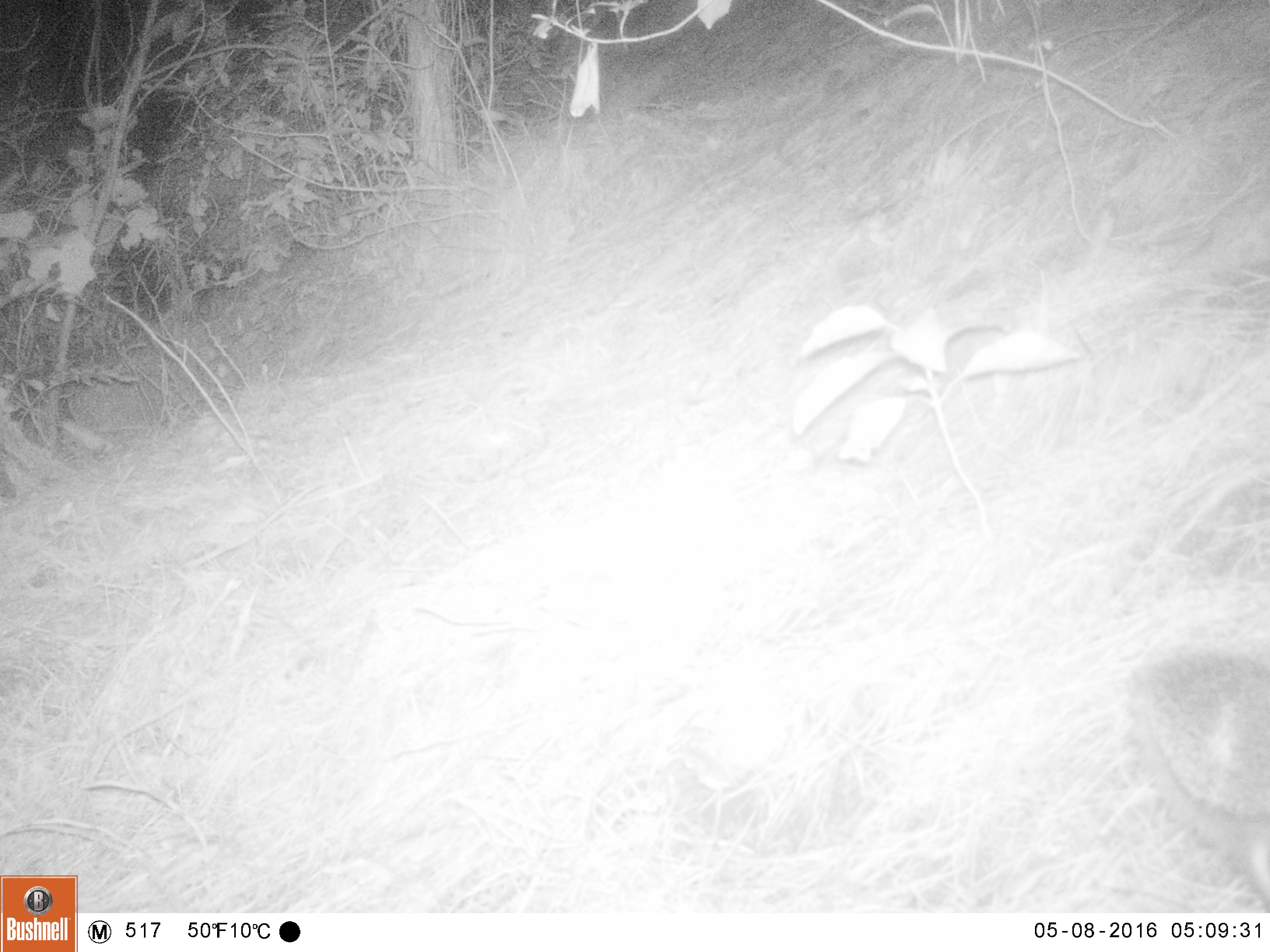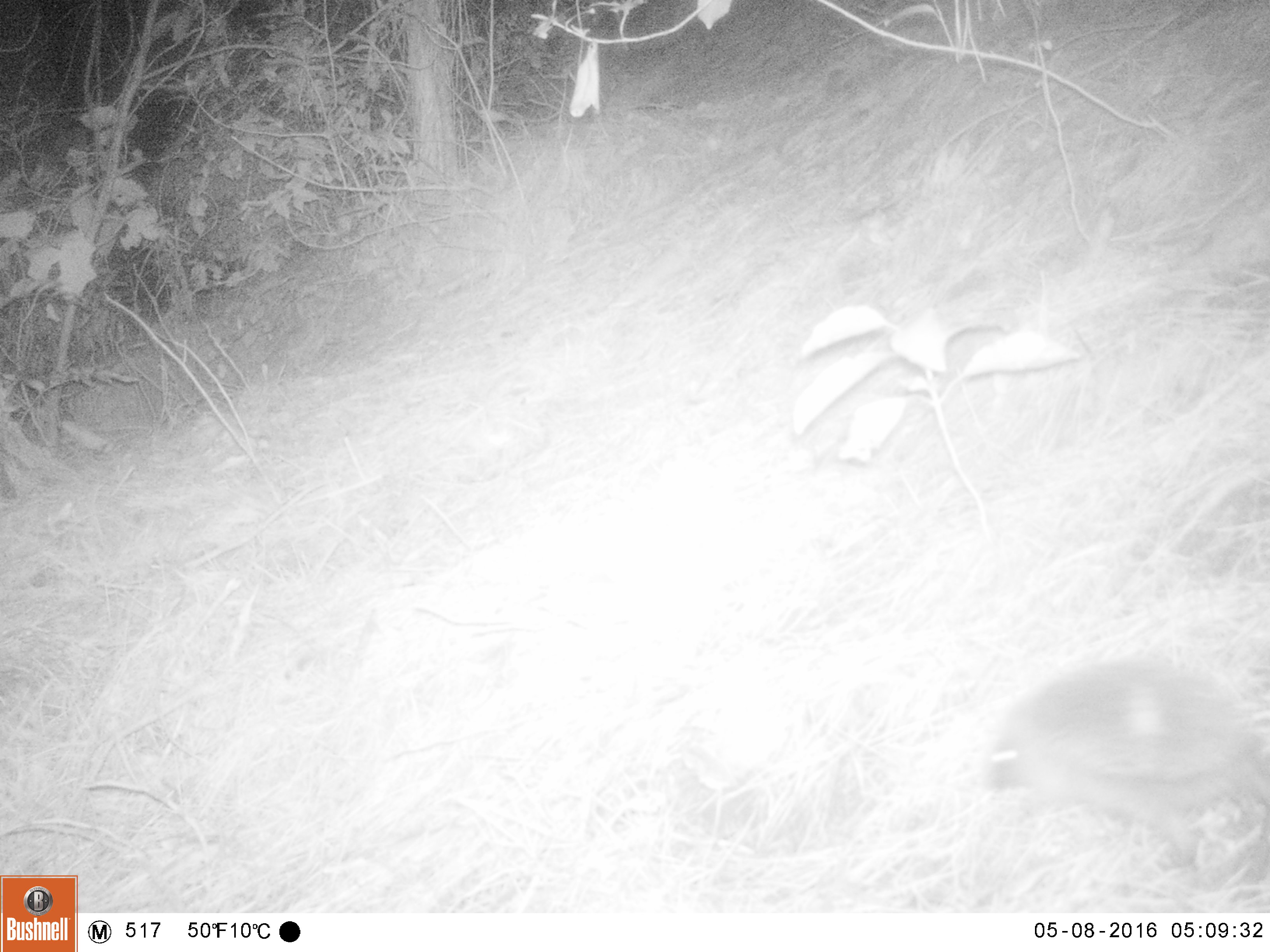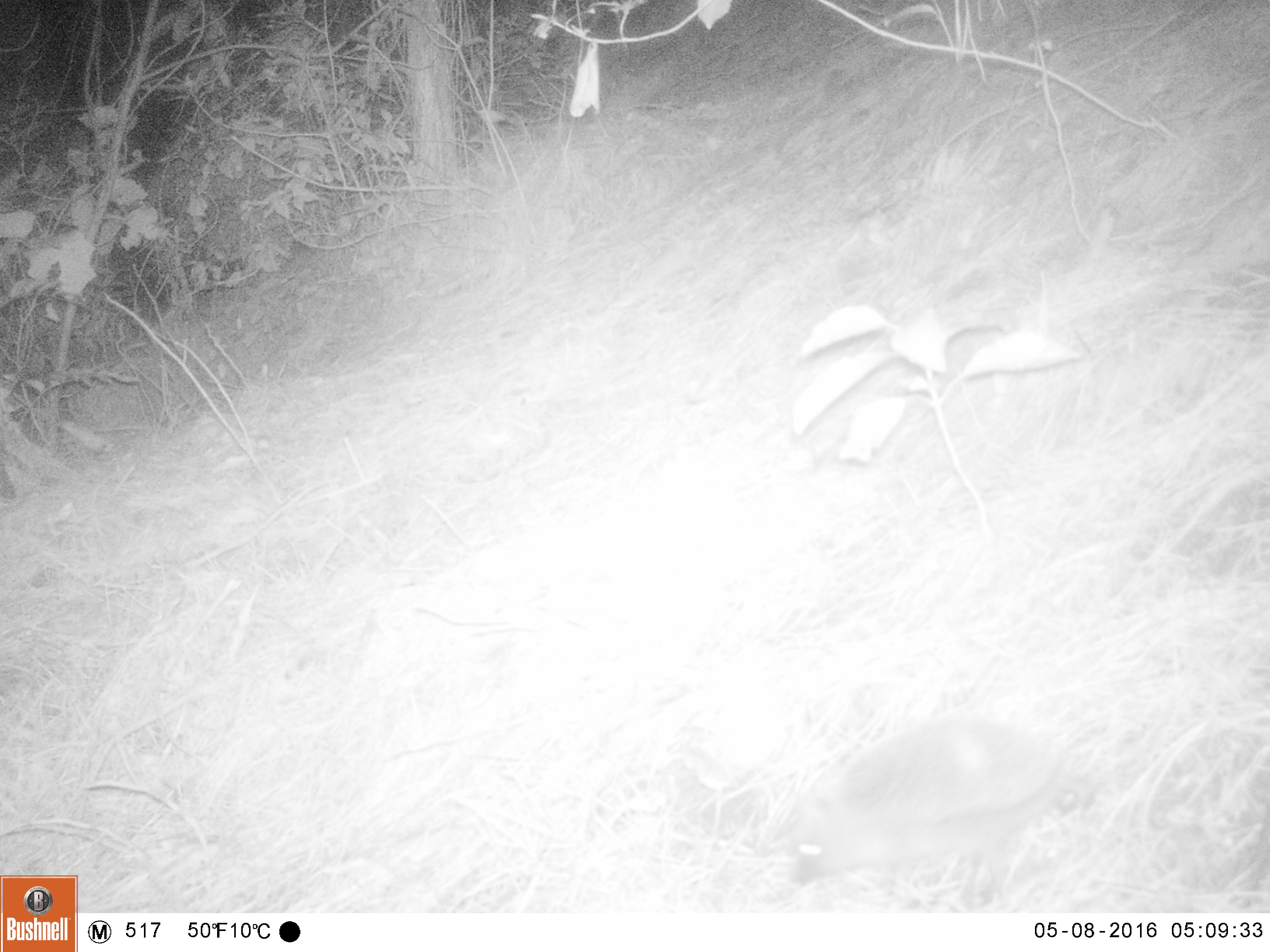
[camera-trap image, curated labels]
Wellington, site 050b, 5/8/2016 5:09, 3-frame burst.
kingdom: Animalia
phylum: Chordata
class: Mammalia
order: Eulipotyphla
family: Erinaceidae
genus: Erinaceus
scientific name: Erinaceus europaeus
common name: hedgehog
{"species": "hedgehog (Erinaceus europaeus)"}